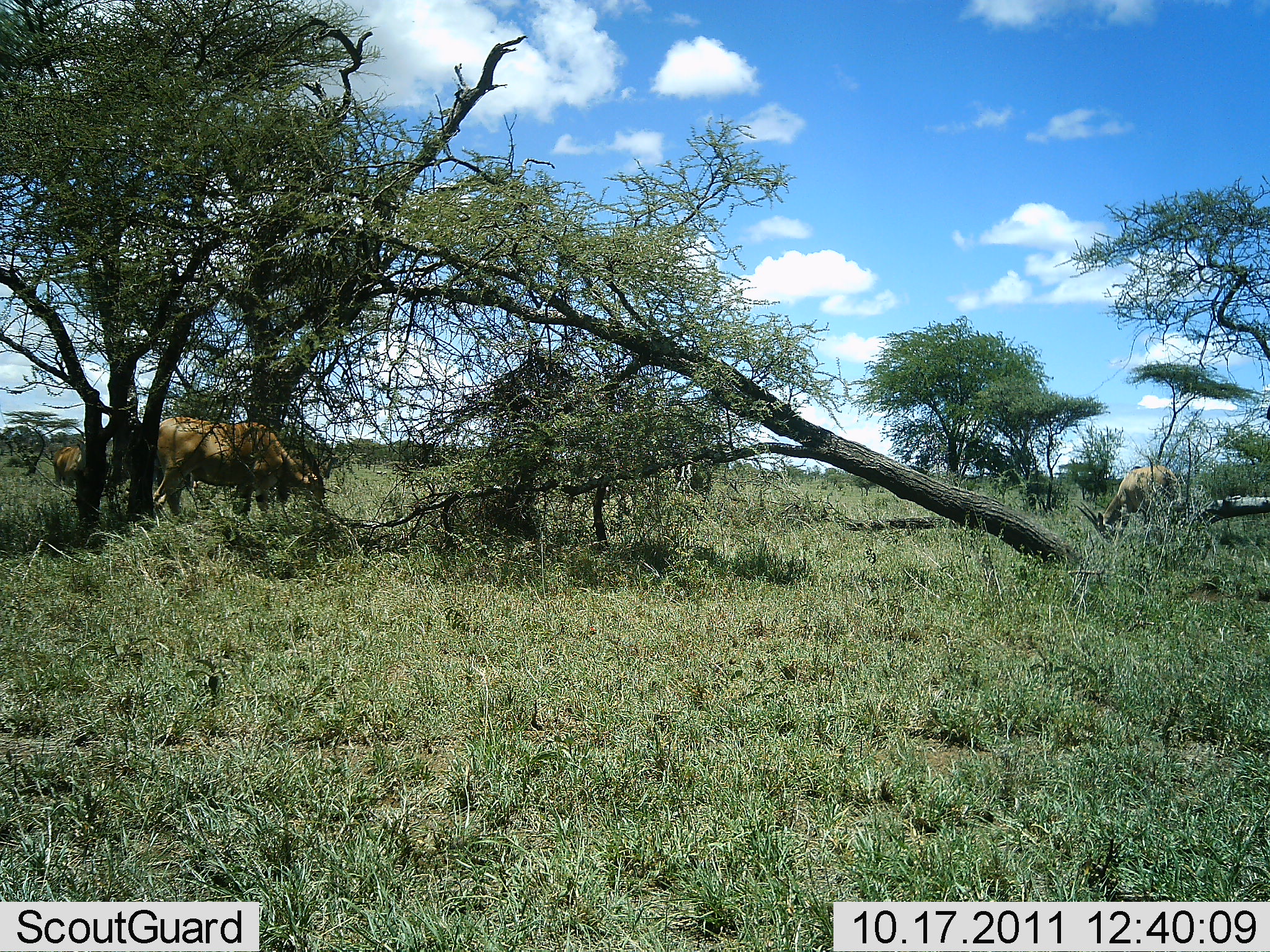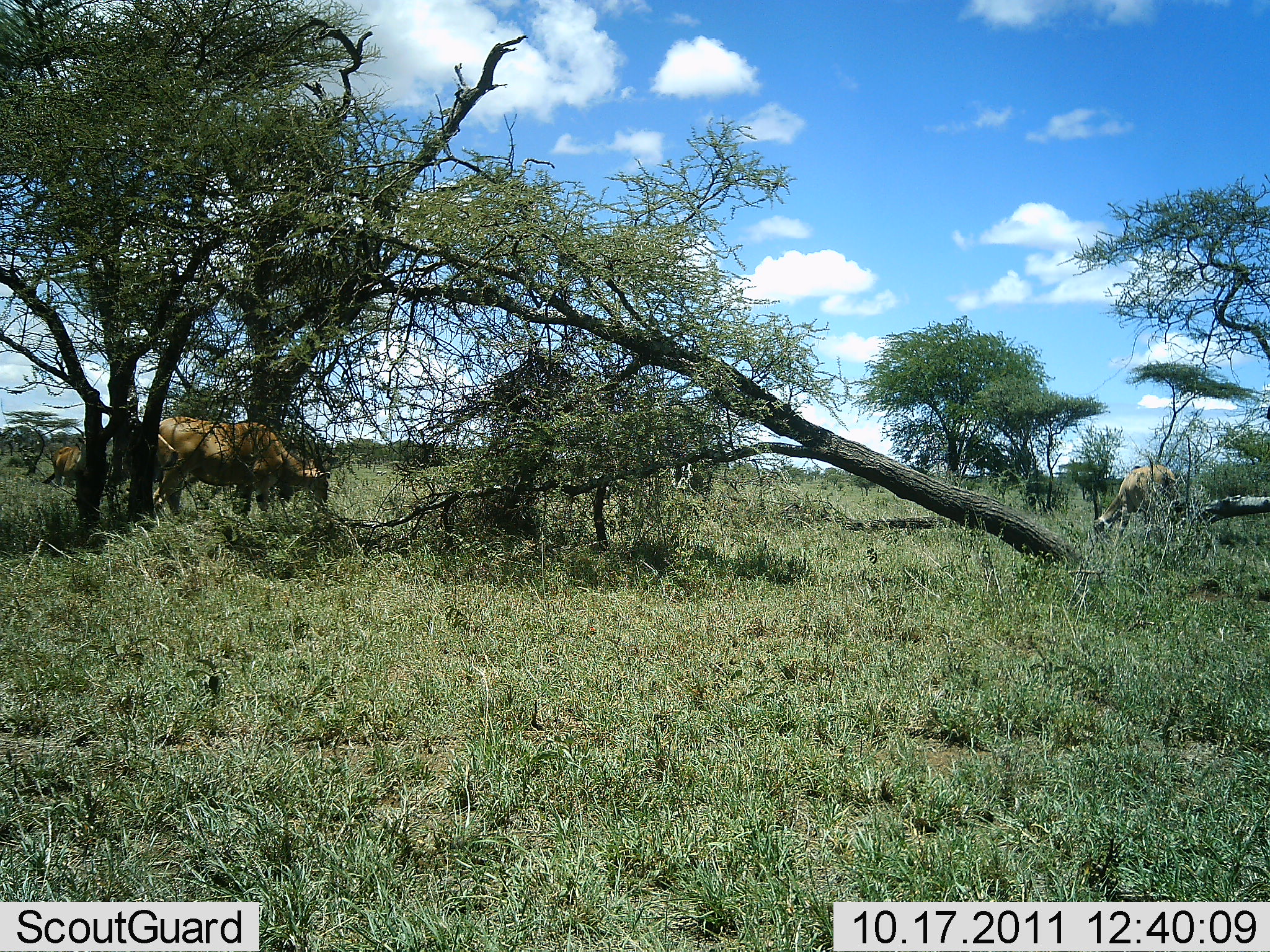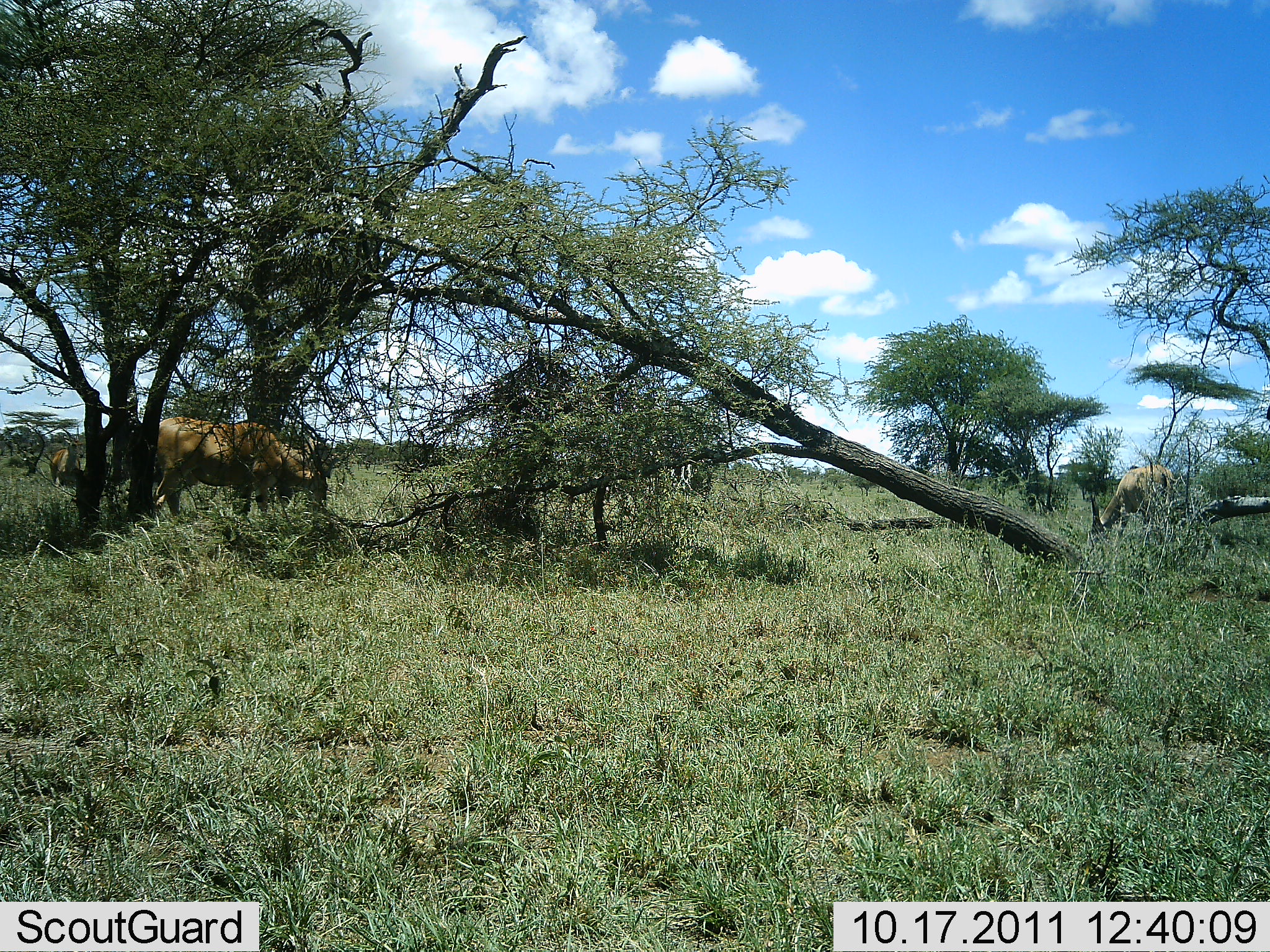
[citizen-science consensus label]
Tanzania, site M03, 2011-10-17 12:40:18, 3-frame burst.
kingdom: Animalia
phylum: Chordata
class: Mammalia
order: Artiodactyla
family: Bovidae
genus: Nanger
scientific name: Nanger granti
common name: grant's gazelle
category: gazellegrants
Gazellegrants (grant's gazelle) (Nanger granti), count 3. Behavior (volunteer vote fractions): standing 0%, resting 0%, moving 0%, interacting 0%. Young present (vote fraction): 0%. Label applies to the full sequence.